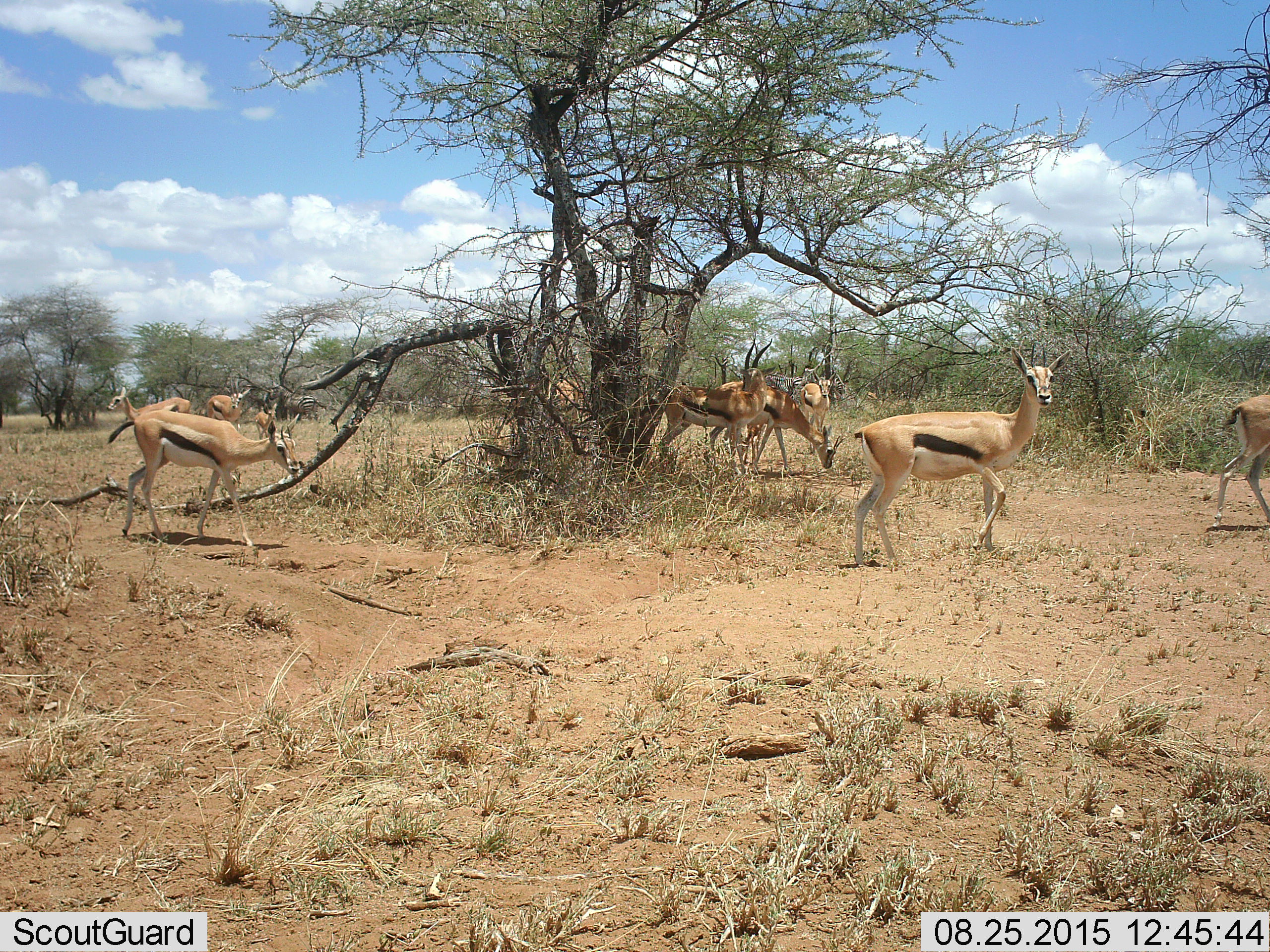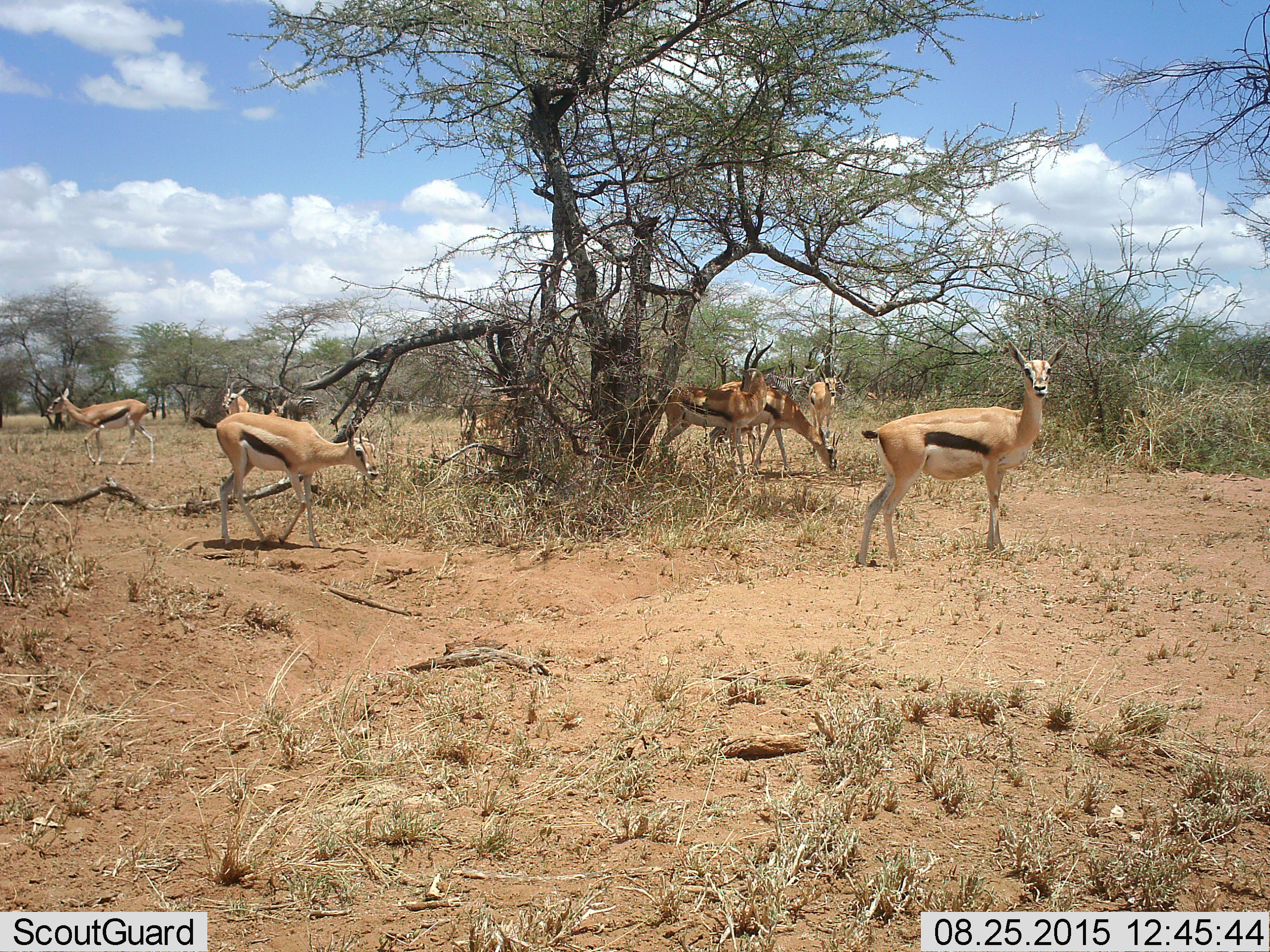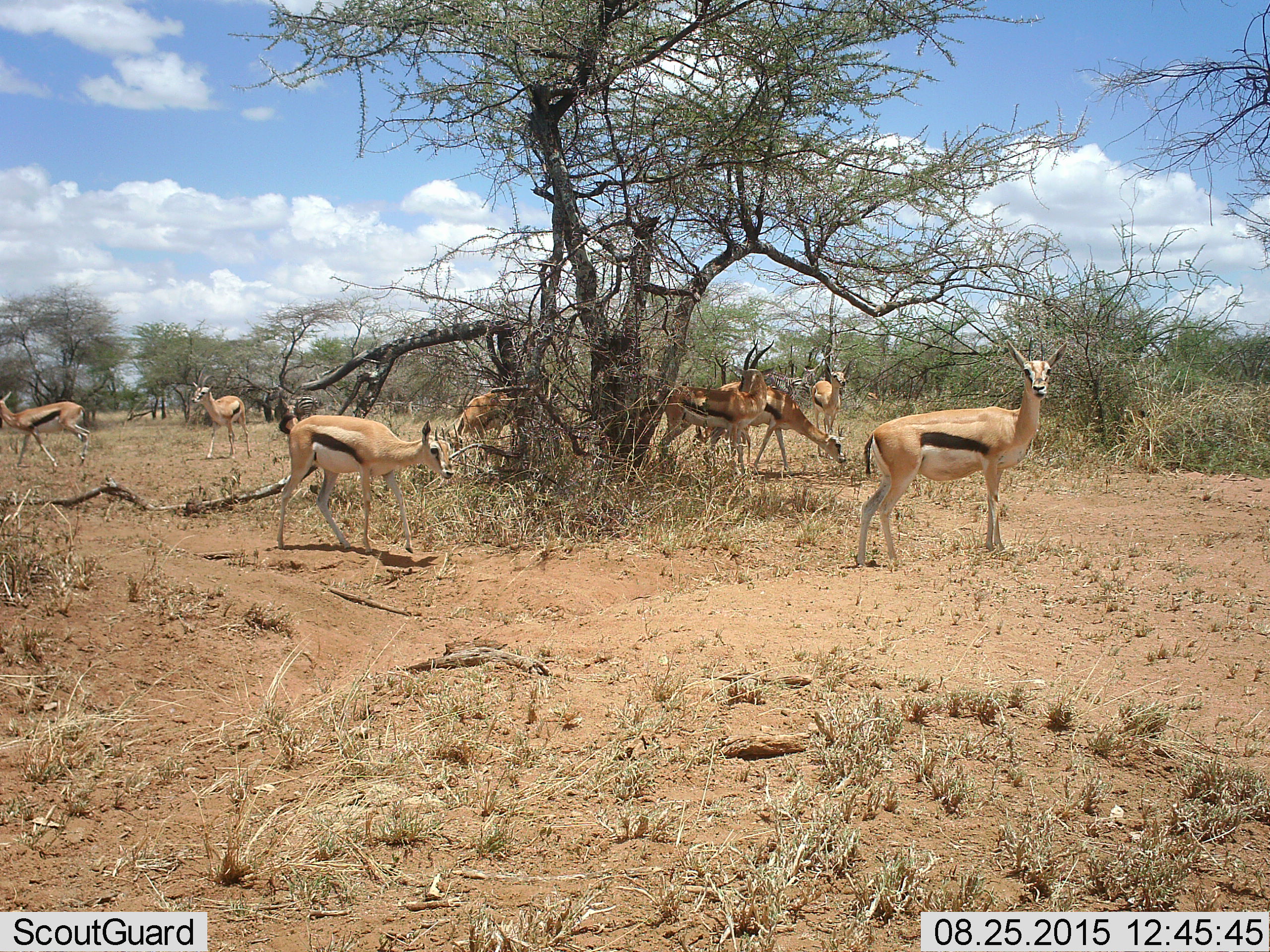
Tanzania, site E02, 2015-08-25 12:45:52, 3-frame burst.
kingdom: Animalia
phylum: Chordata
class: Mammalia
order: Artiodactyla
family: Bovidae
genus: Eudorcas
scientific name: Eudorcas thomsonii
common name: thomson's gazelle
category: gazellethomsons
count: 10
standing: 80%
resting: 0%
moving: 87%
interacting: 0%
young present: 33%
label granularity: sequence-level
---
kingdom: Animalia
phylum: Chordata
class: Mammalia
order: Perissodactyla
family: Equidae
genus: Equus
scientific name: Equus quagga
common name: plains zebra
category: zebra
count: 3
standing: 91%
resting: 0%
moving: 9%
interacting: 0%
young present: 0%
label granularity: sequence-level